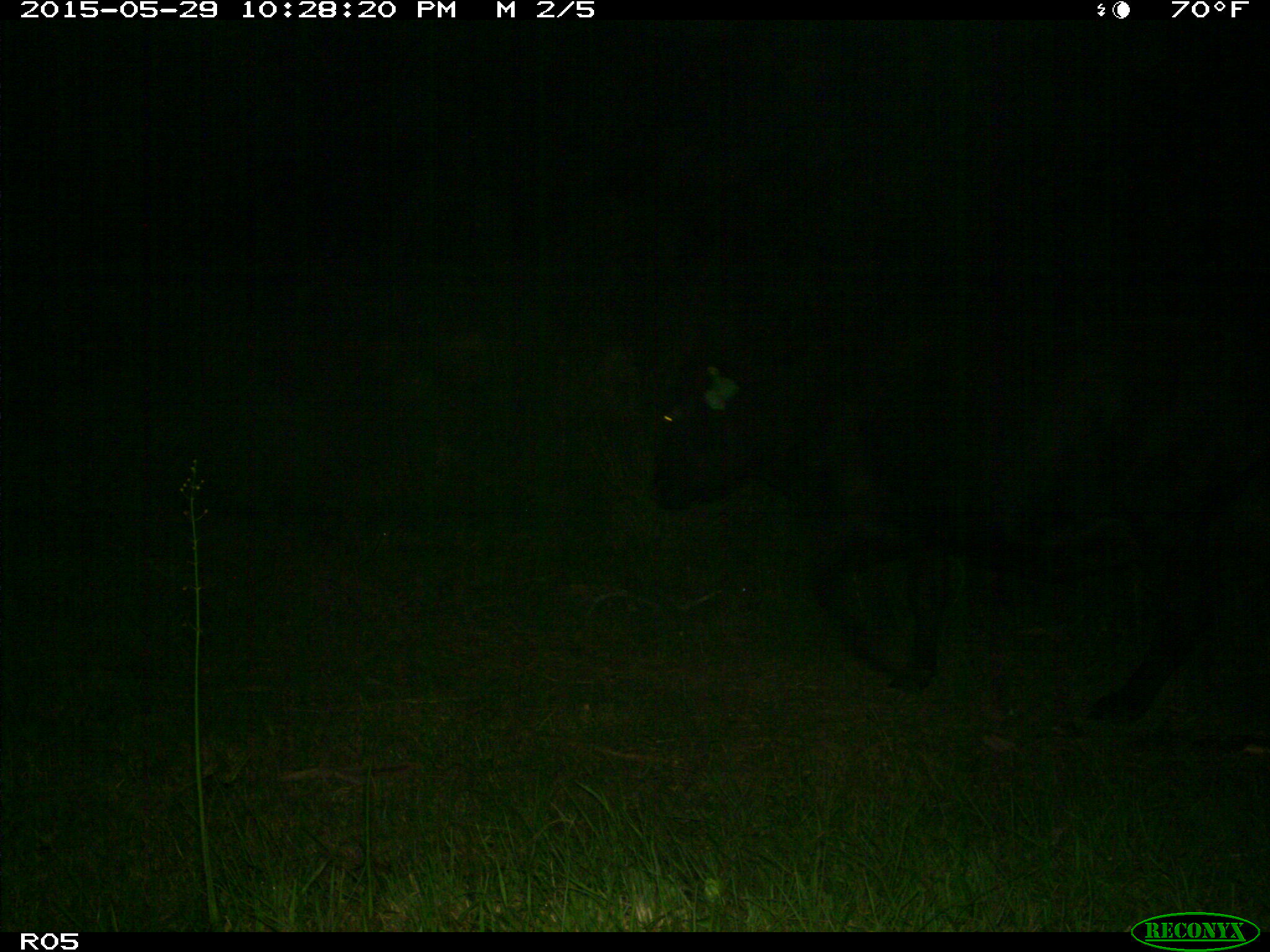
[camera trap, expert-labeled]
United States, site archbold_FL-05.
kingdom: Animalia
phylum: Chordata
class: Mammalia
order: Artiodactyla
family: Bovidae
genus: Bos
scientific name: Bos taurus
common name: domestic cow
Bos taurus (domestic cow).